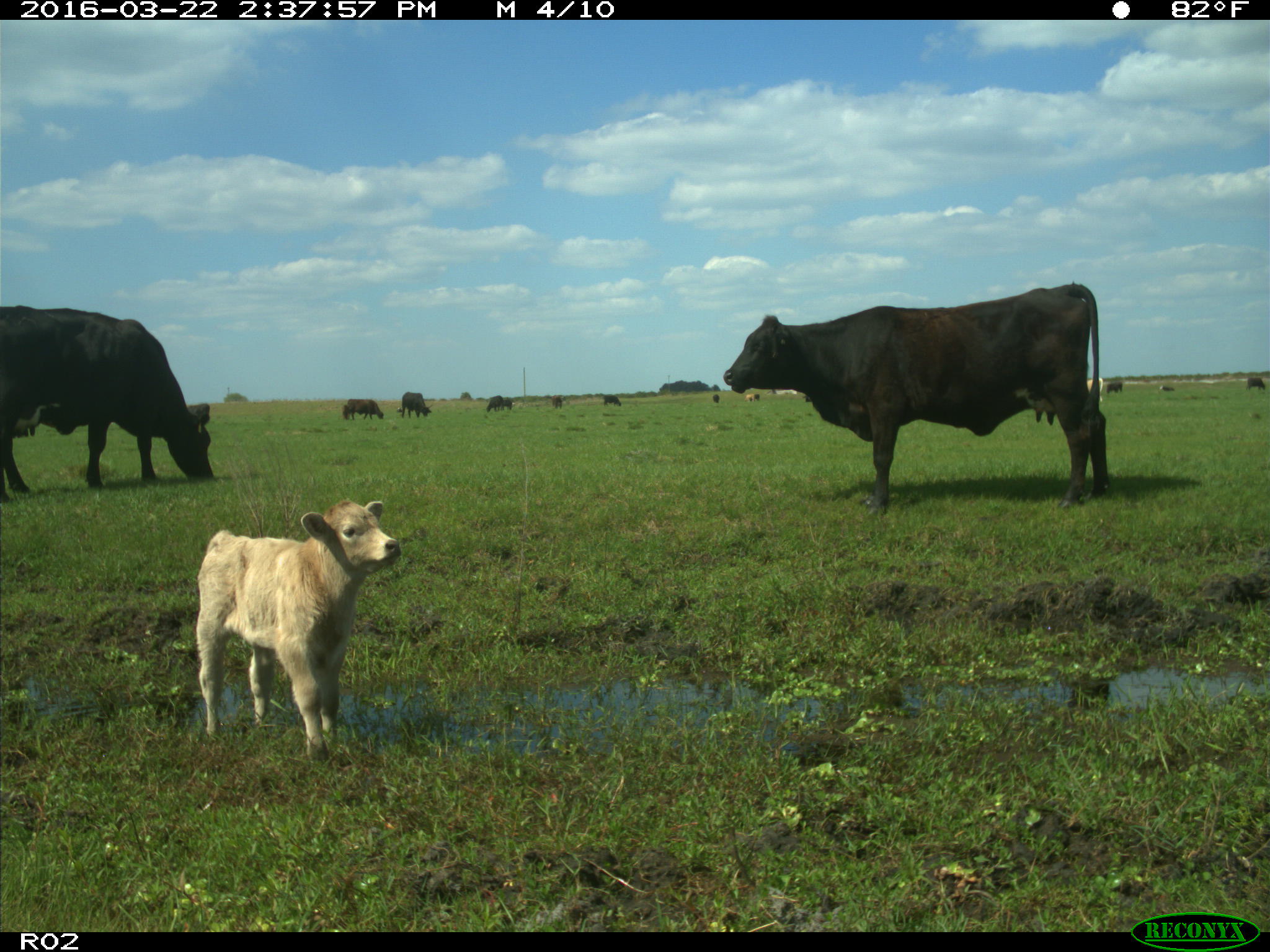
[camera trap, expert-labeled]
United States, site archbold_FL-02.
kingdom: Animalia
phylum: Chordata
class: Mammalia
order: Artiodactyla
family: Bovidae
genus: Bos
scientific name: Bos taurus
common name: domestic cow